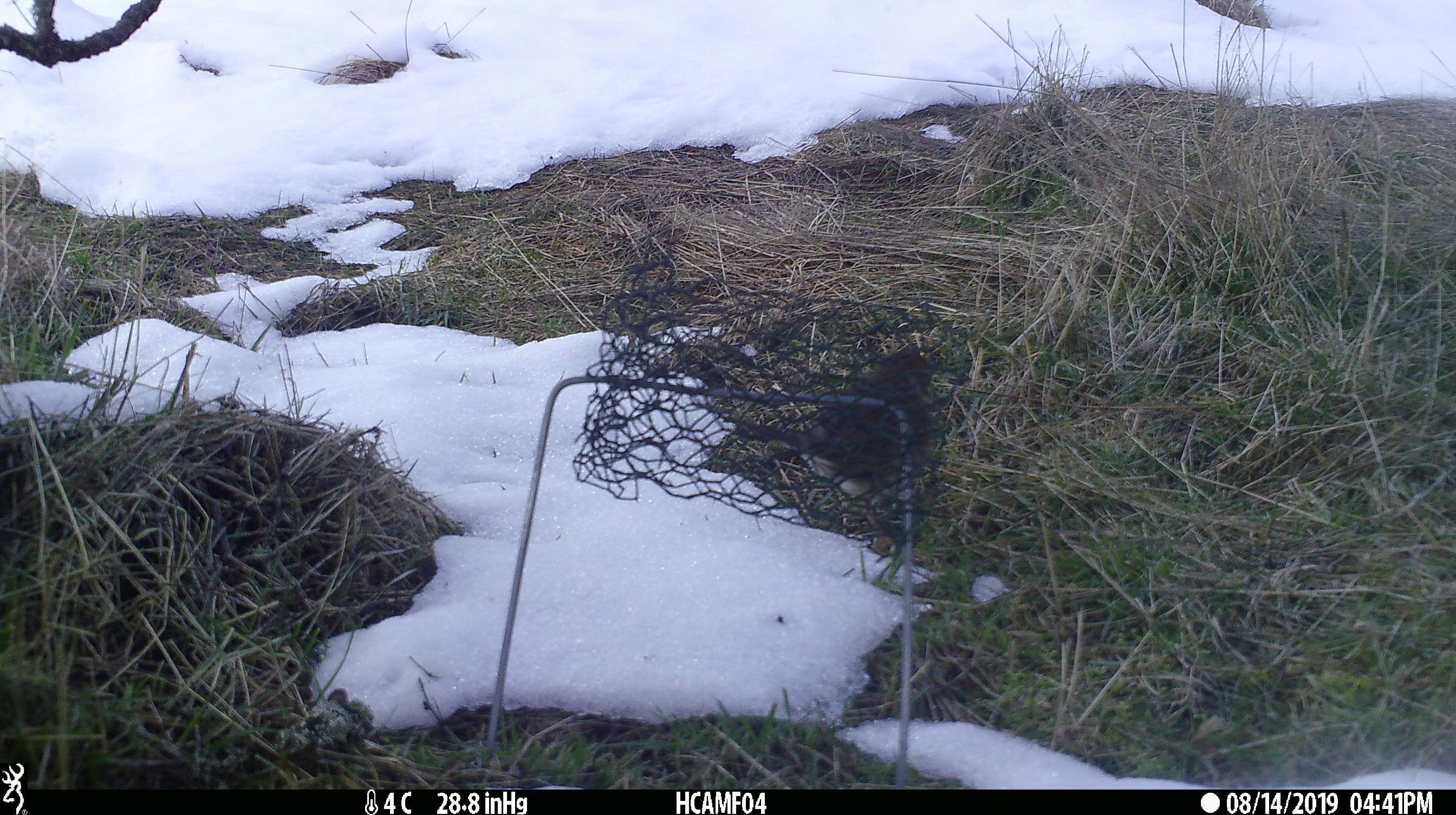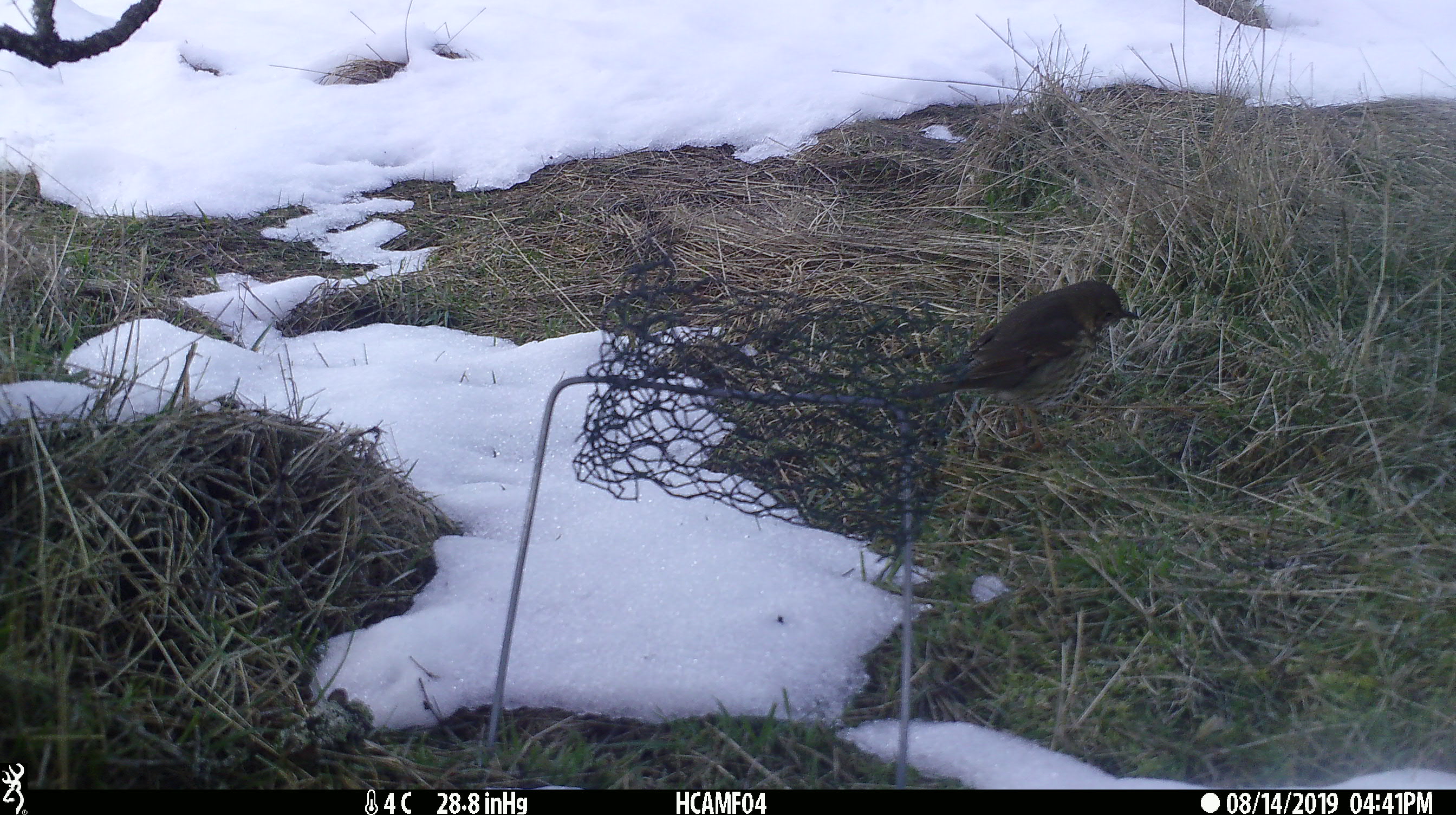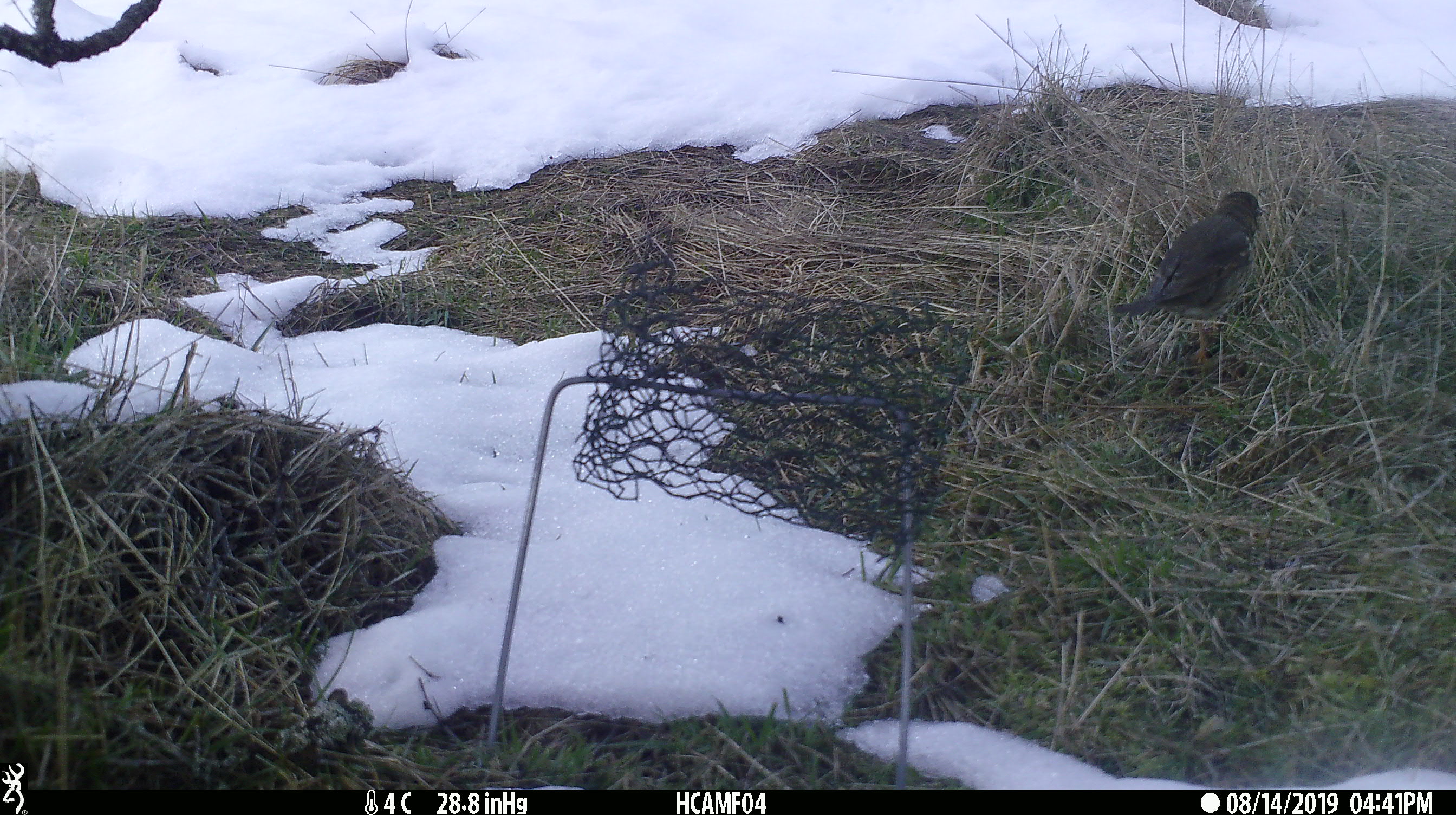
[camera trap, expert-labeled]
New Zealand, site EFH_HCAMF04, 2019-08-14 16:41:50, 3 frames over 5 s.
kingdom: Animalia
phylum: Chordata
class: Aves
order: Passeriformes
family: Turdidae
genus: Turdus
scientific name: Turdus philomelos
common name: song thrush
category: thrush